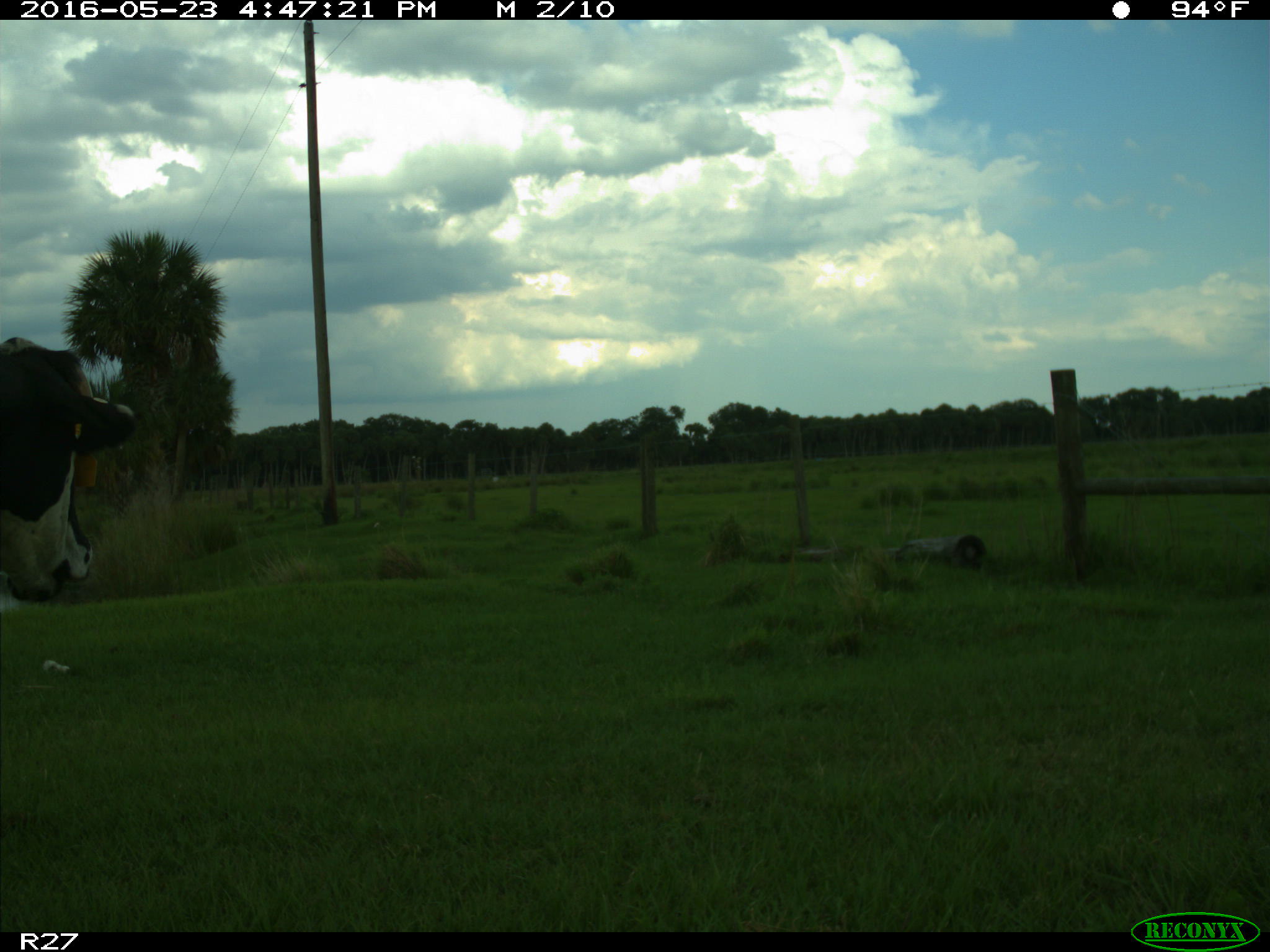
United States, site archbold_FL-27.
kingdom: Animalia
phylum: Chordata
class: Mammalia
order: Artiodactyla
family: Bovidae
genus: Bos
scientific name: Bos taurus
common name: domestic cow